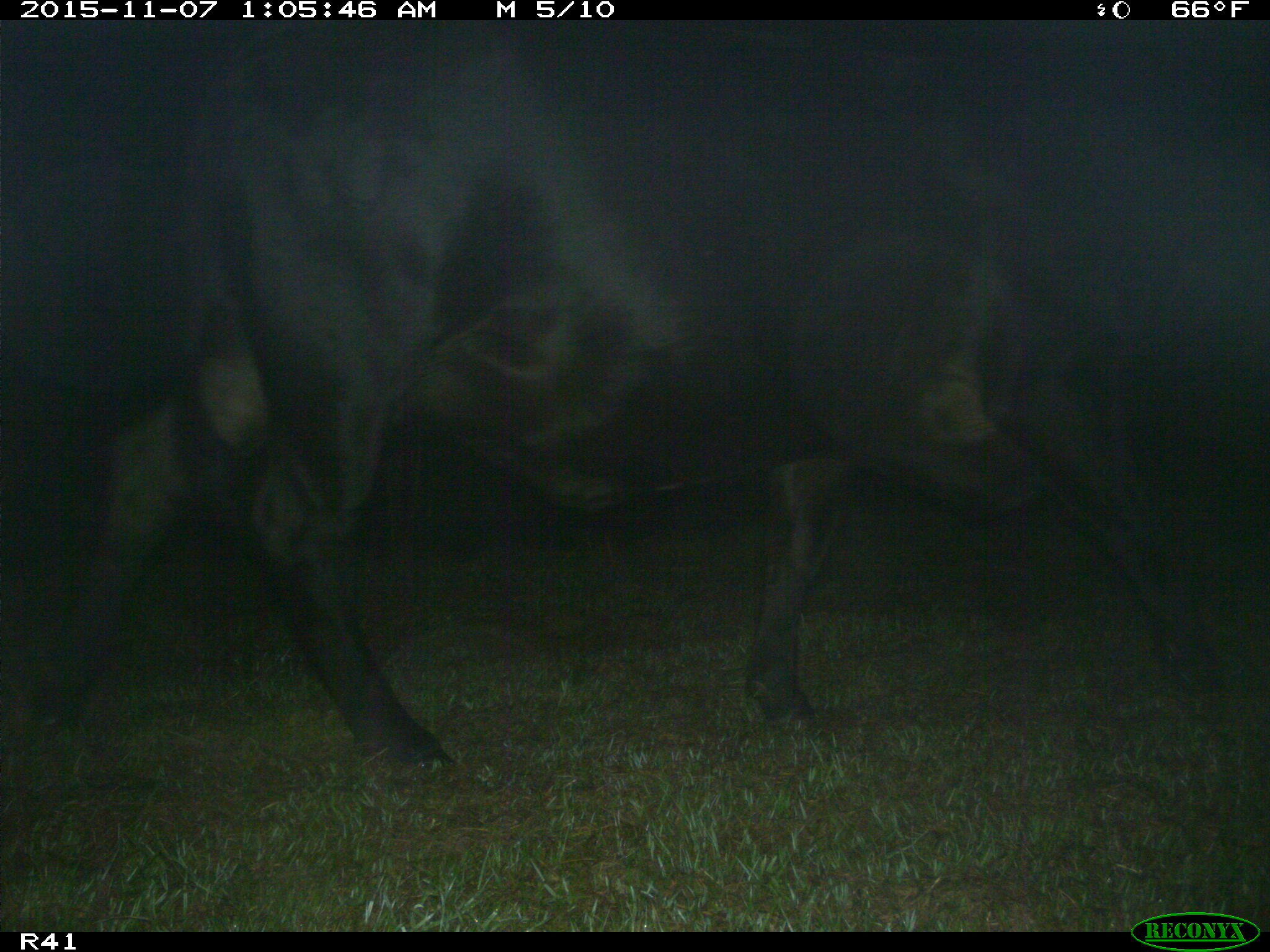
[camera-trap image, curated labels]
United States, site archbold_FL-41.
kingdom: Animalia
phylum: Chordata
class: Mammalia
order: Artiodactyla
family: Bovidae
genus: Bos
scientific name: Bos taurus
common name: domestic cow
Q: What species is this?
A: Bos taurus (domestic cow).